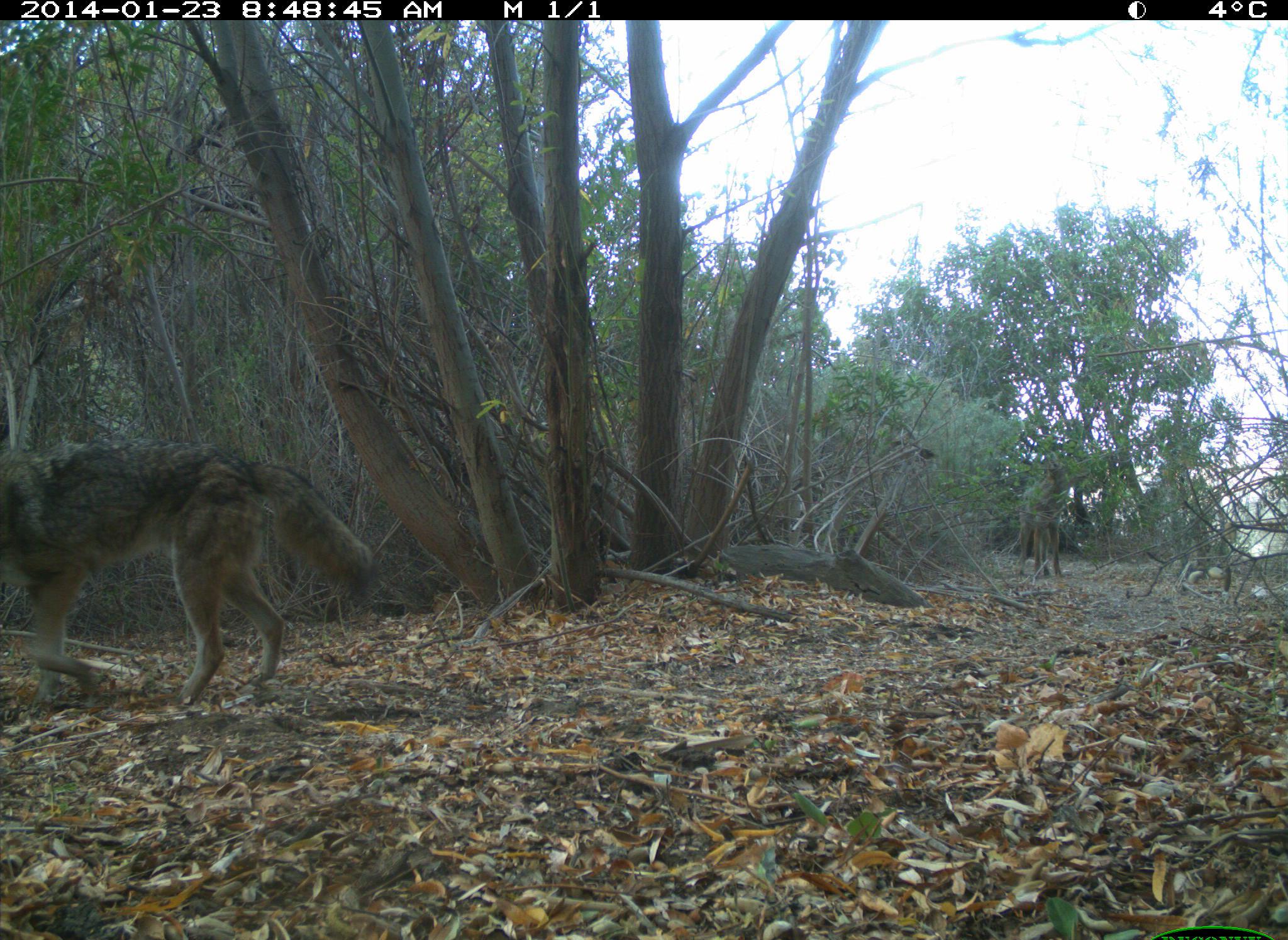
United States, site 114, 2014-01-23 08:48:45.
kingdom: Animalia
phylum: Chordata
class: Mammalia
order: Carnivora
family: Canidae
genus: Canis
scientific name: Canis latrans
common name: coyote